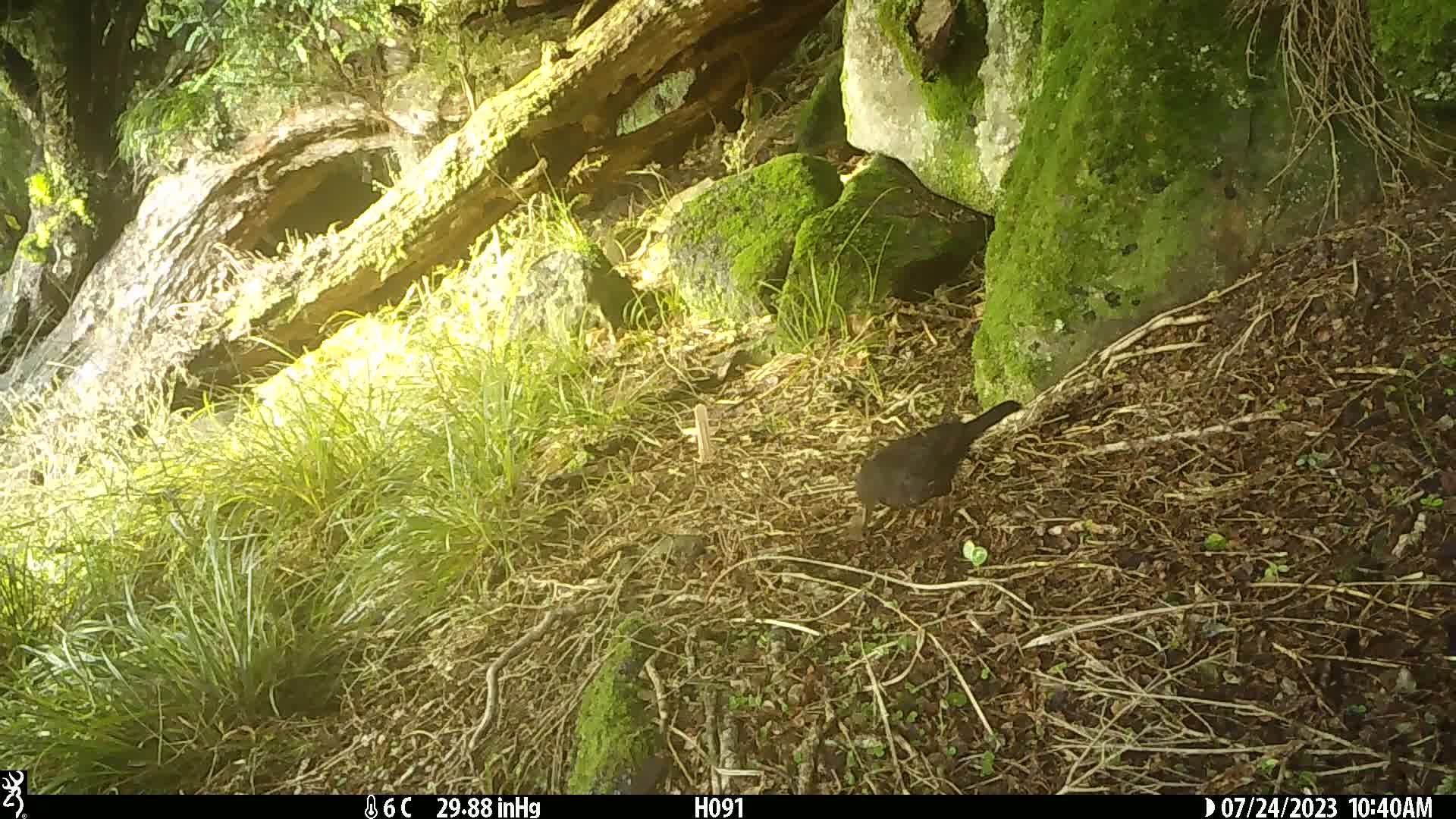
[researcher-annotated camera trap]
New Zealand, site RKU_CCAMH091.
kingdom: Animalia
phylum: Chordata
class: Aves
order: Passeriformes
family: Turdidae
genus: Turdus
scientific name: Turdus merula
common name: eurasian blackbird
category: blackbird